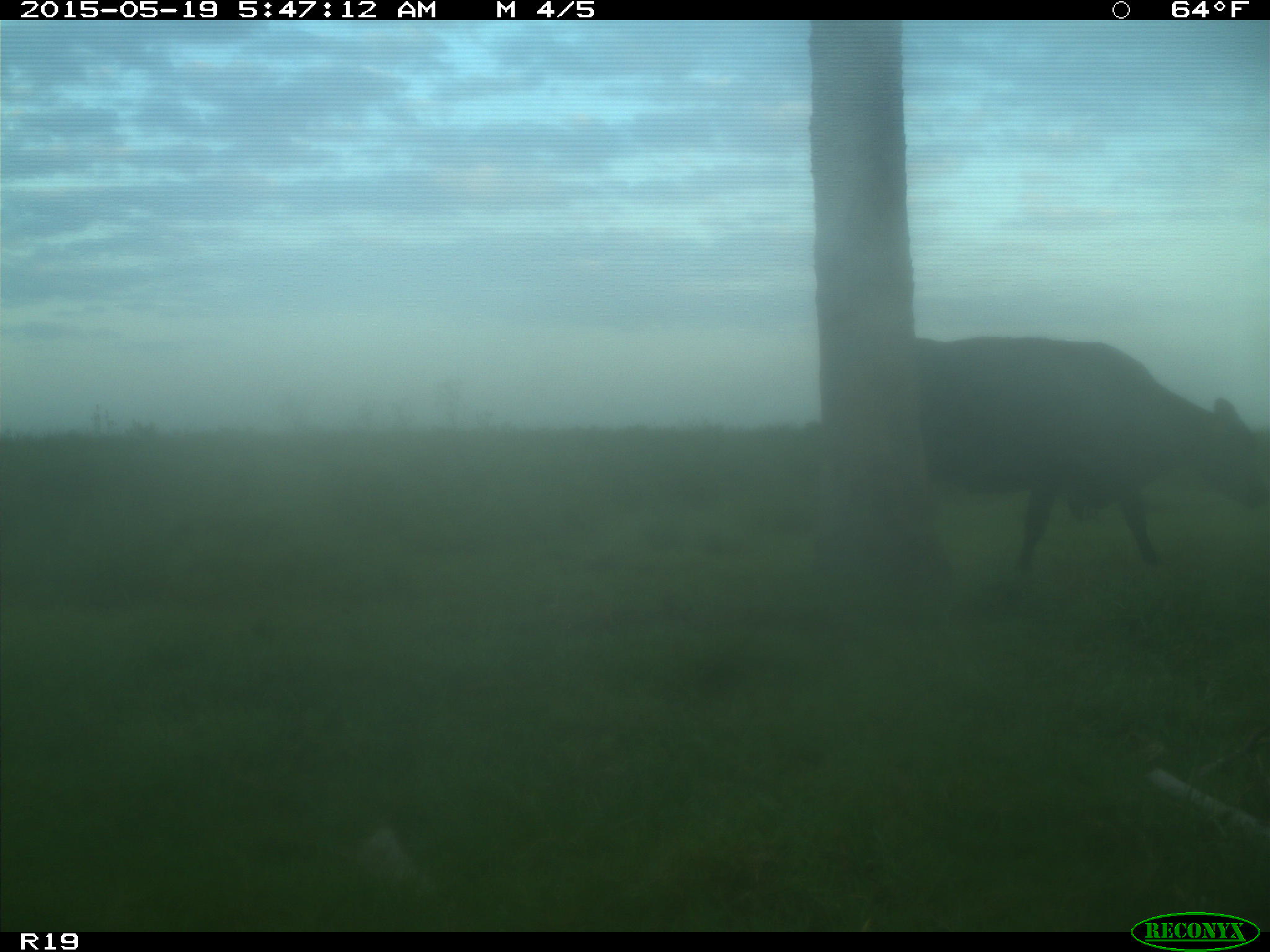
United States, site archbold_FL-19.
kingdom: Animalia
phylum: Chordata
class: Mammalia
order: Artiodactyla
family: Bovidae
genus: Bos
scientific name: Bos taurus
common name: domestic cow